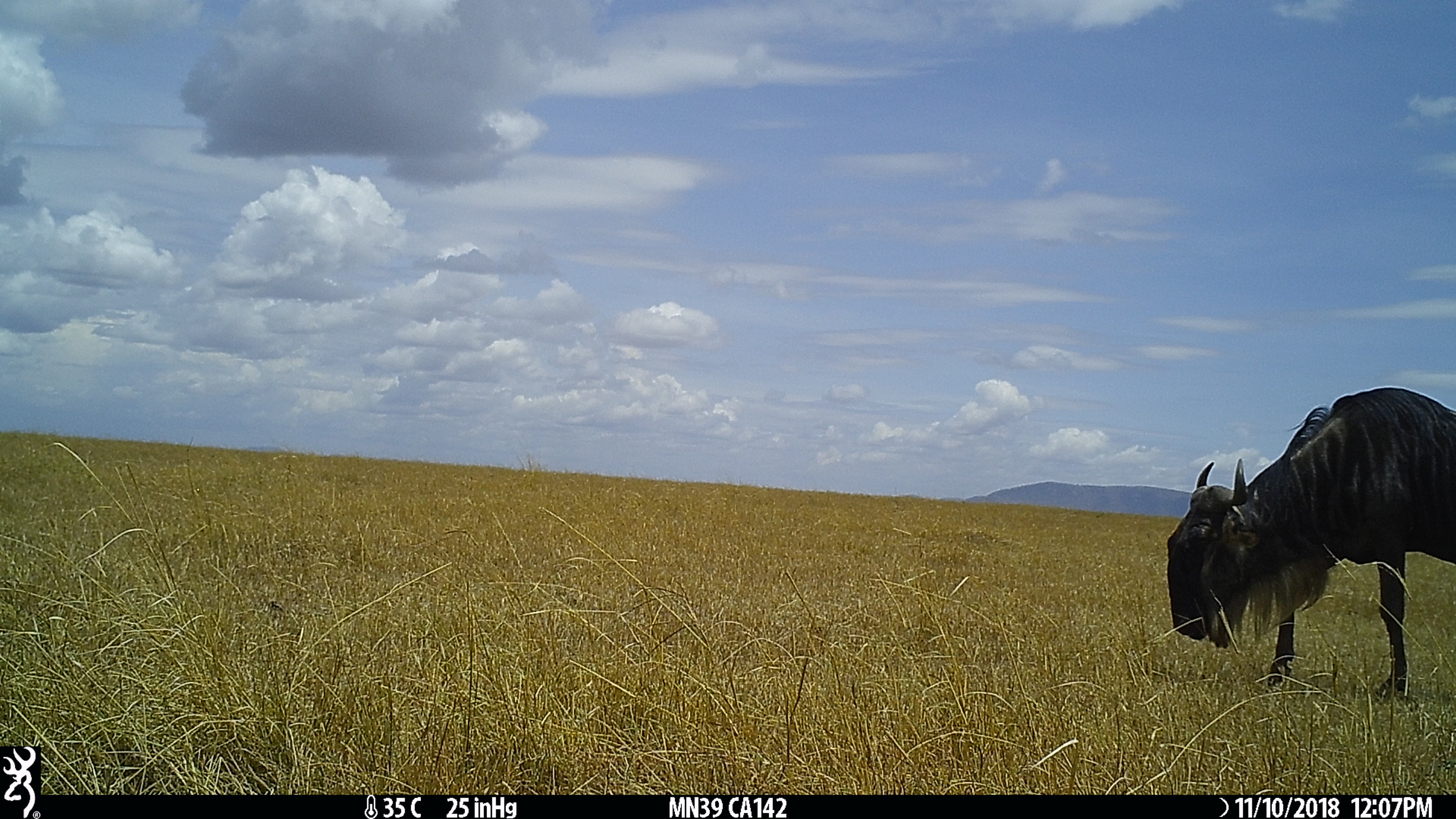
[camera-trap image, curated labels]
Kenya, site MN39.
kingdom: Animalia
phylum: Chordata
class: Mammalia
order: Artiodactyla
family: Bovidae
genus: Connochaetes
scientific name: Connochaetes taurinus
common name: blue wildebeest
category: wildebeest